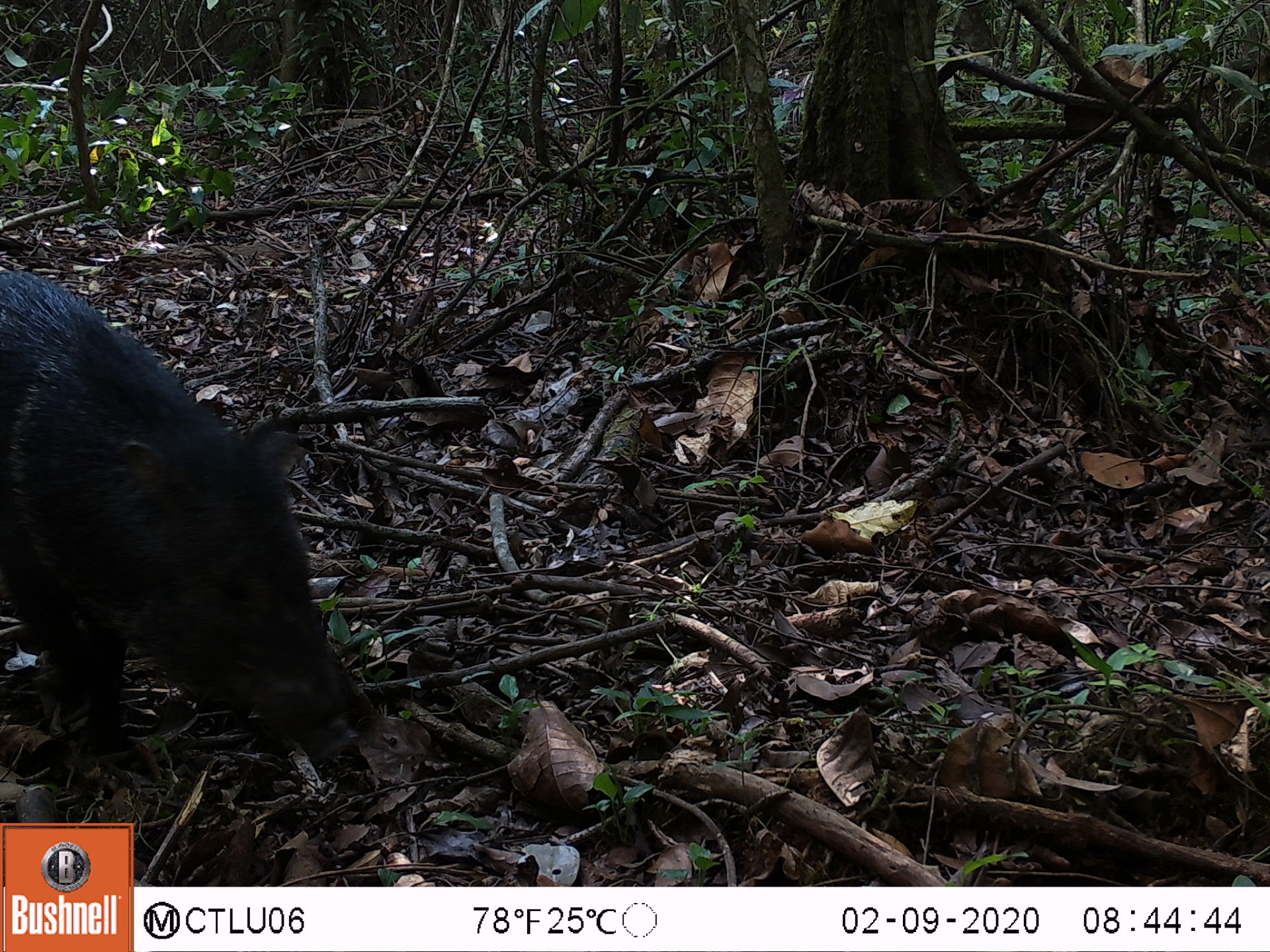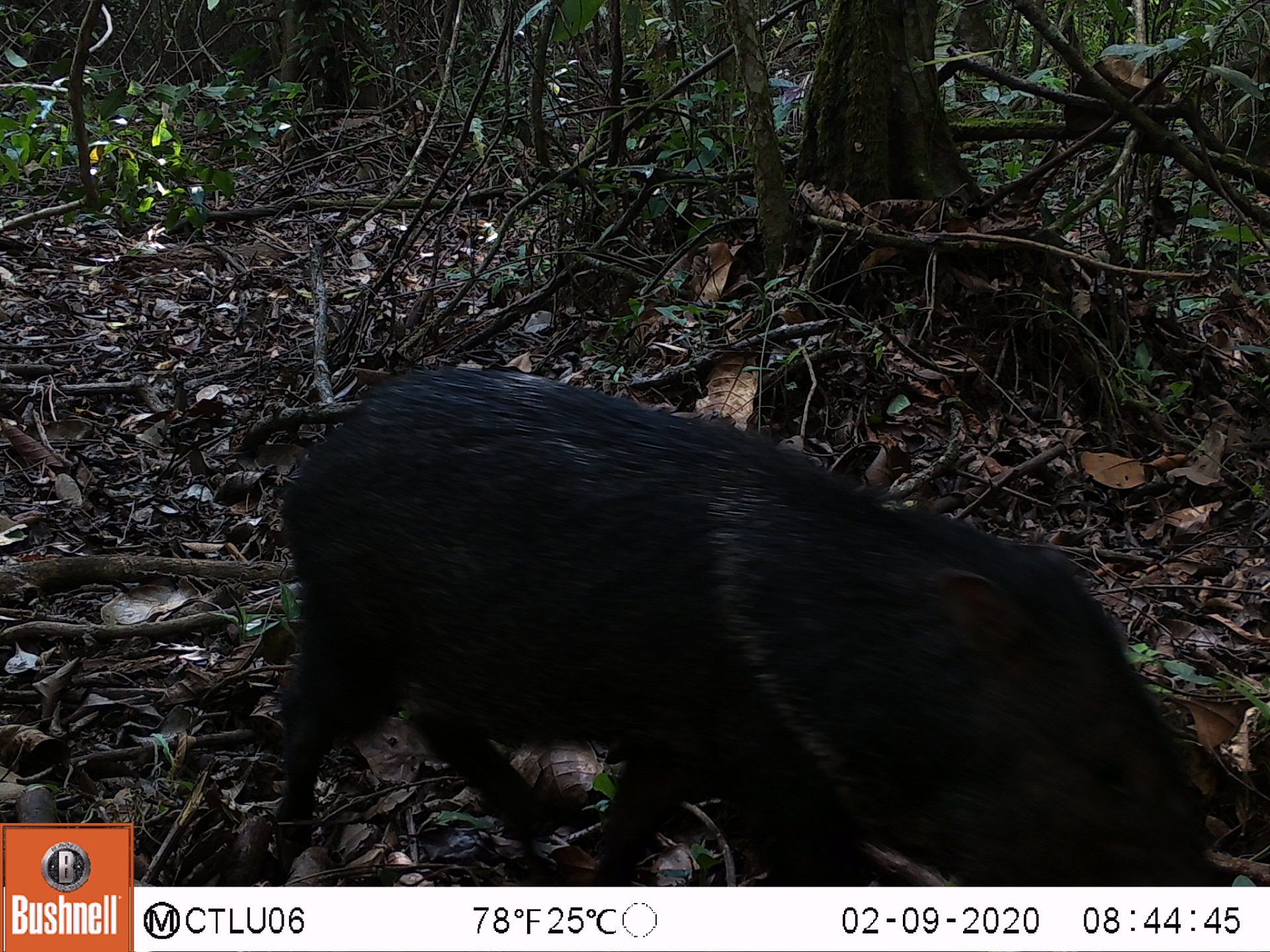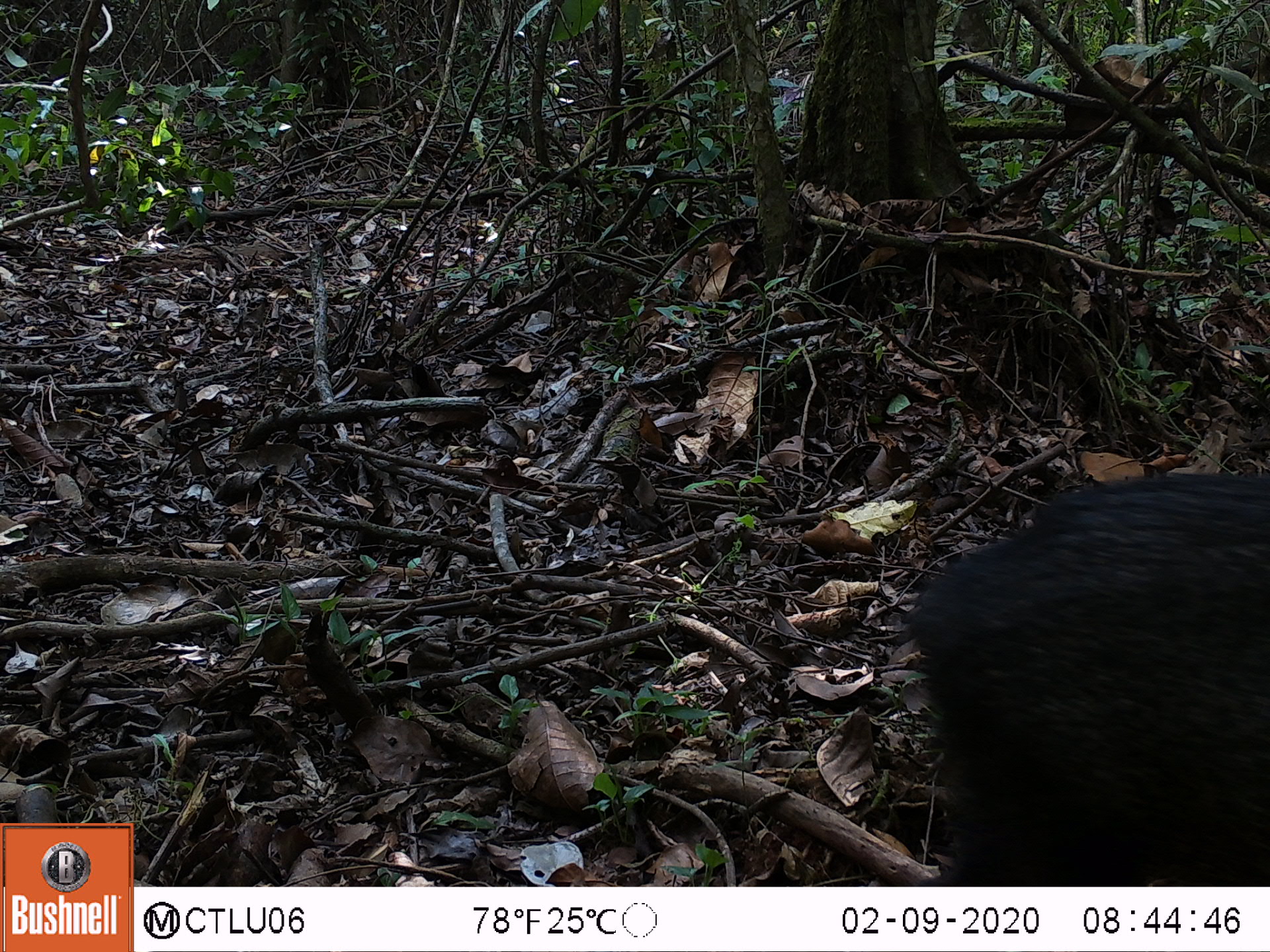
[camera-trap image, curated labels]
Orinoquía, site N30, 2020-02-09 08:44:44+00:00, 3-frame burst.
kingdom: Animalia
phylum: Chordata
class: Mammalia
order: Artiodactyla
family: Tayassuidae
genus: Pecari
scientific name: Pecari tajacu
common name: collared peccary